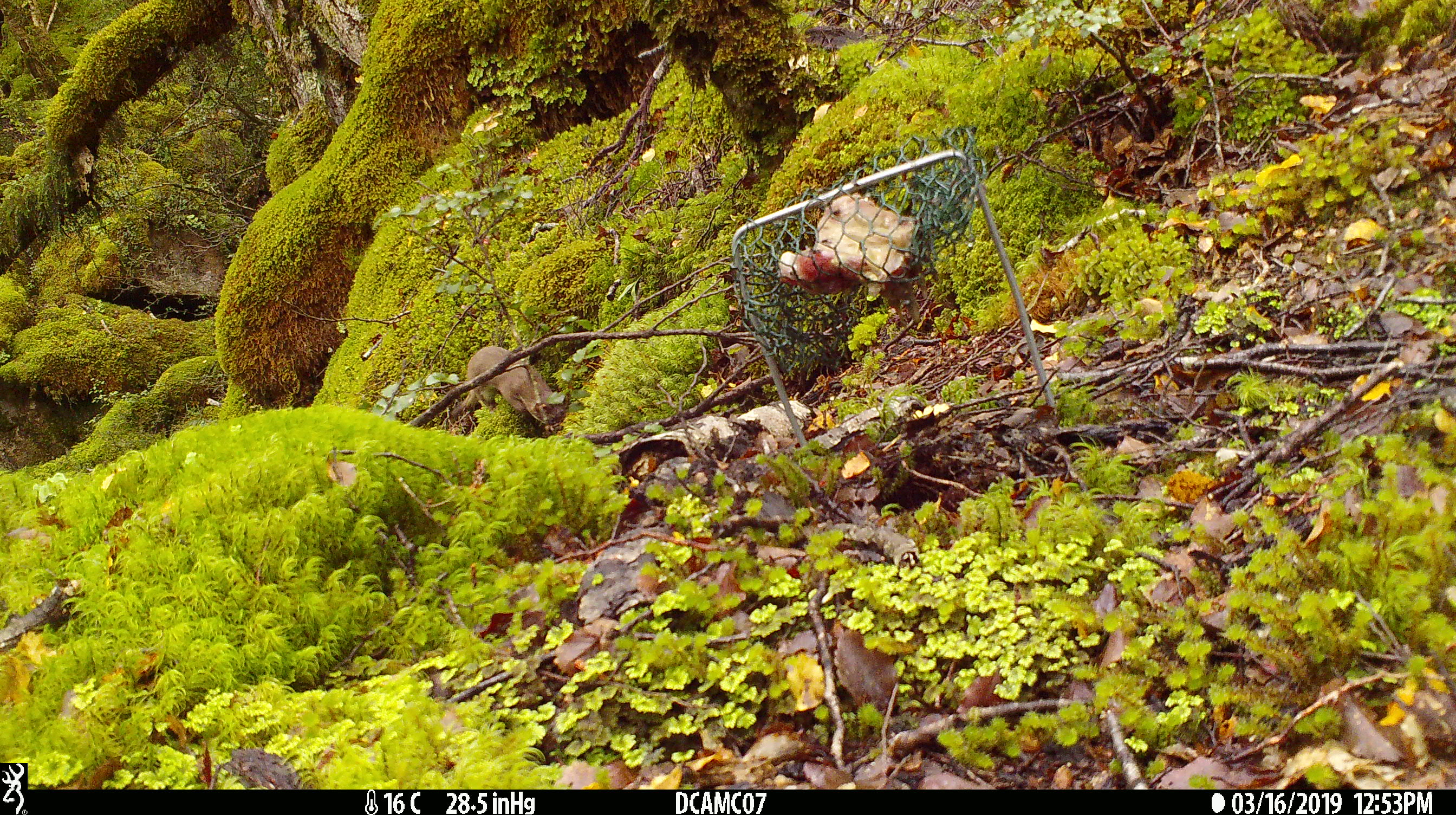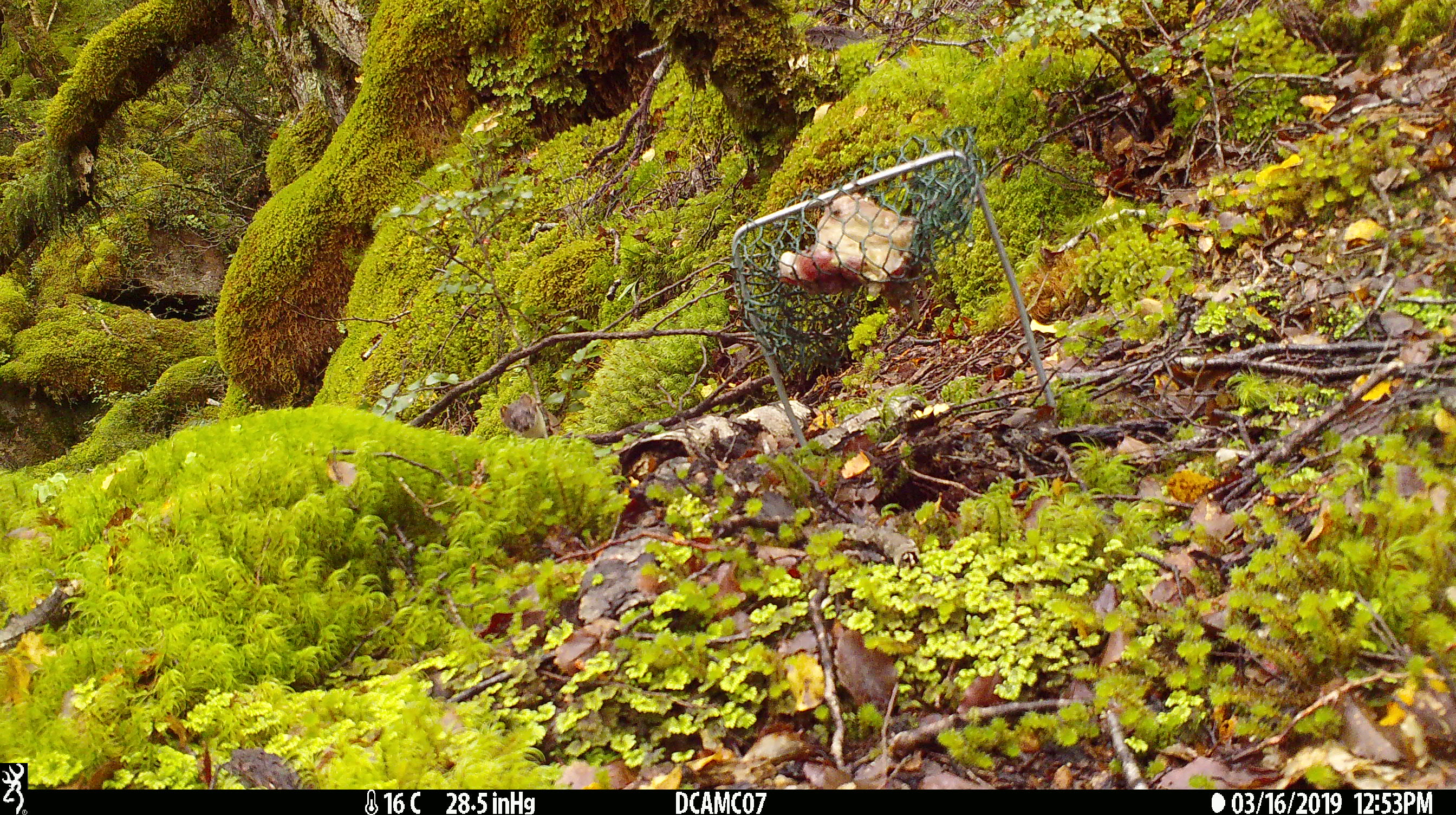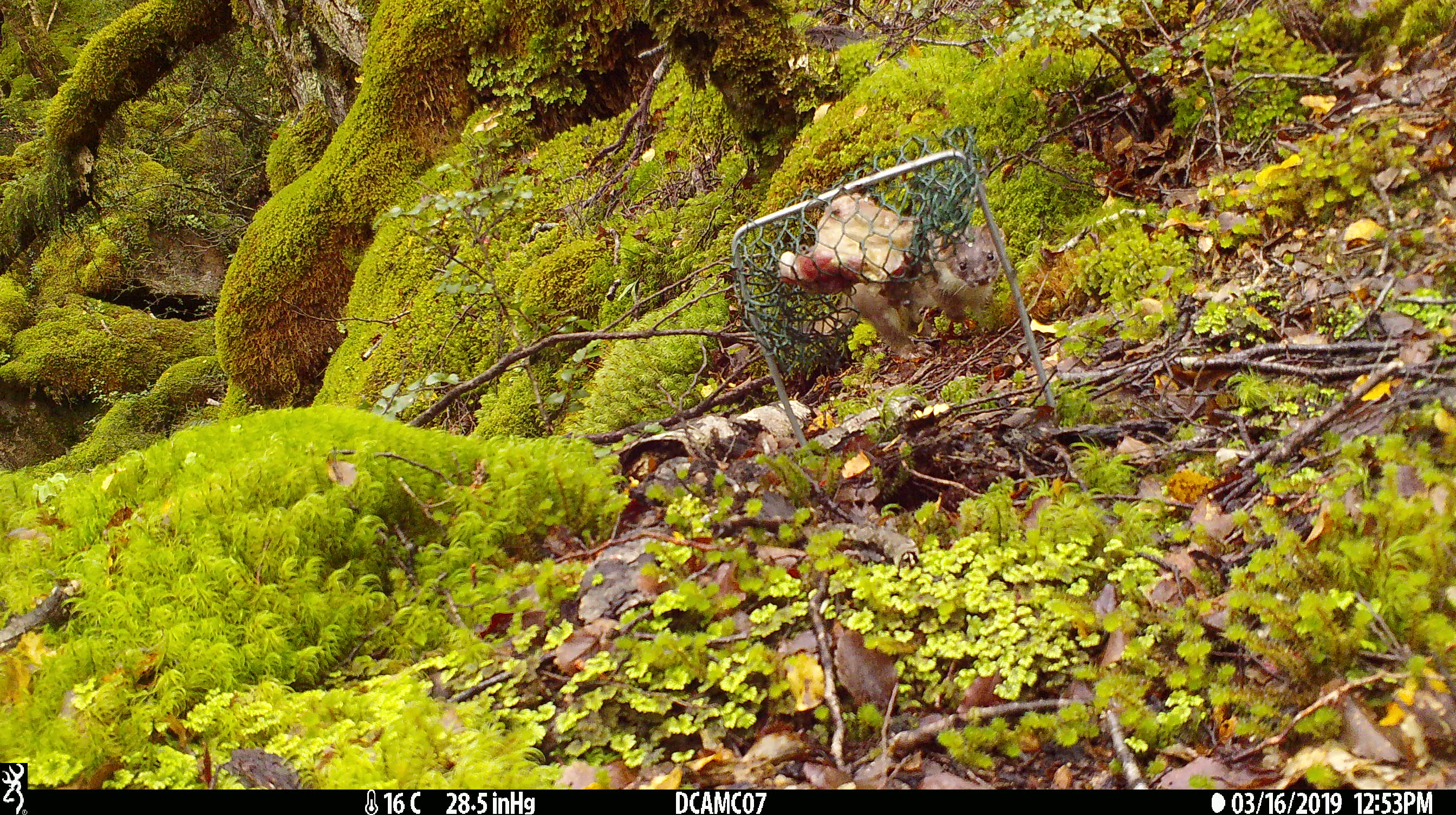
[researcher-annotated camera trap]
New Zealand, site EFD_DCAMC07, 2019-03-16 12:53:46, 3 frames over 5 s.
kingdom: Animalia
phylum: Chordata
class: Mammalia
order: Carnivora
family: Mustelidae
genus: Mustela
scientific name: Mustela erminea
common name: stoat